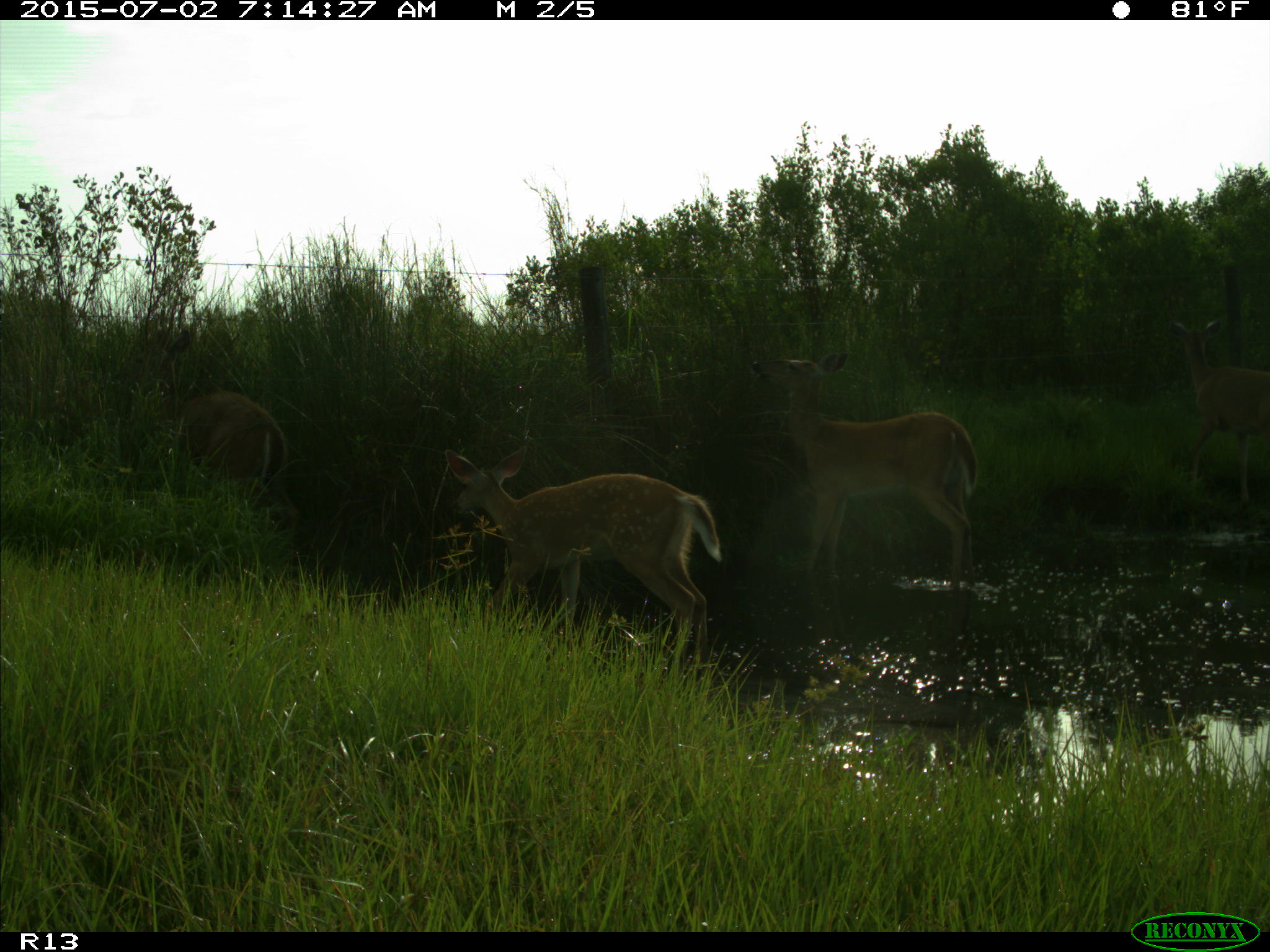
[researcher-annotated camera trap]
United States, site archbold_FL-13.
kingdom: Animalia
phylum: Chordata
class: Mammalia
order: Artiodactyla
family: Cervidae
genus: Odocoileus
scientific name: Odocoileus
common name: deer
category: unidentified deer